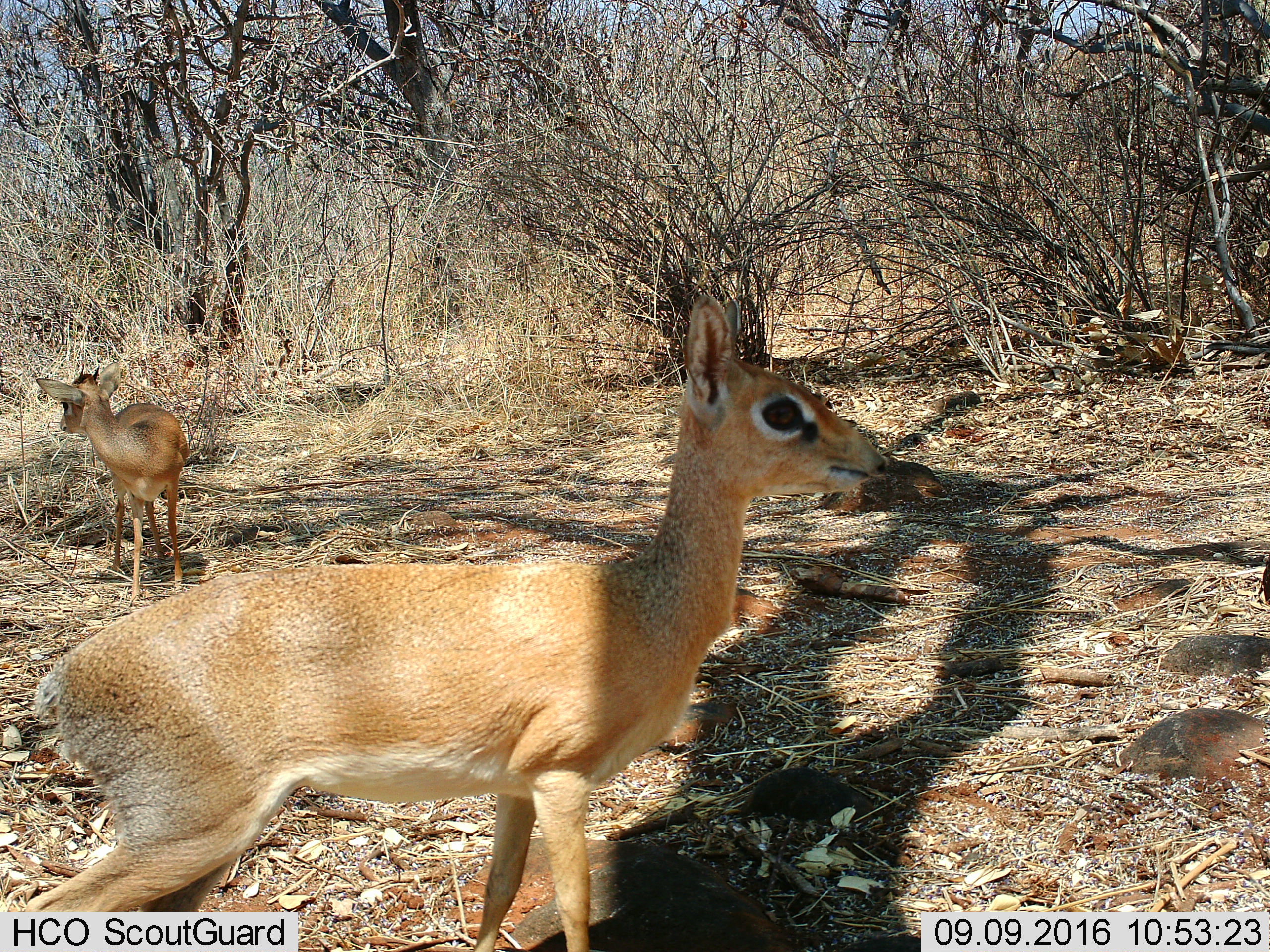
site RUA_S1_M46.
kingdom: Animalia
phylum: Chordata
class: Mammalia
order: Artiodactyla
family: Bovidae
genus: Madoqua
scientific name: Madoqua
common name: dik-dik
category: dikdik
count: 2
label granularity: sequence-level